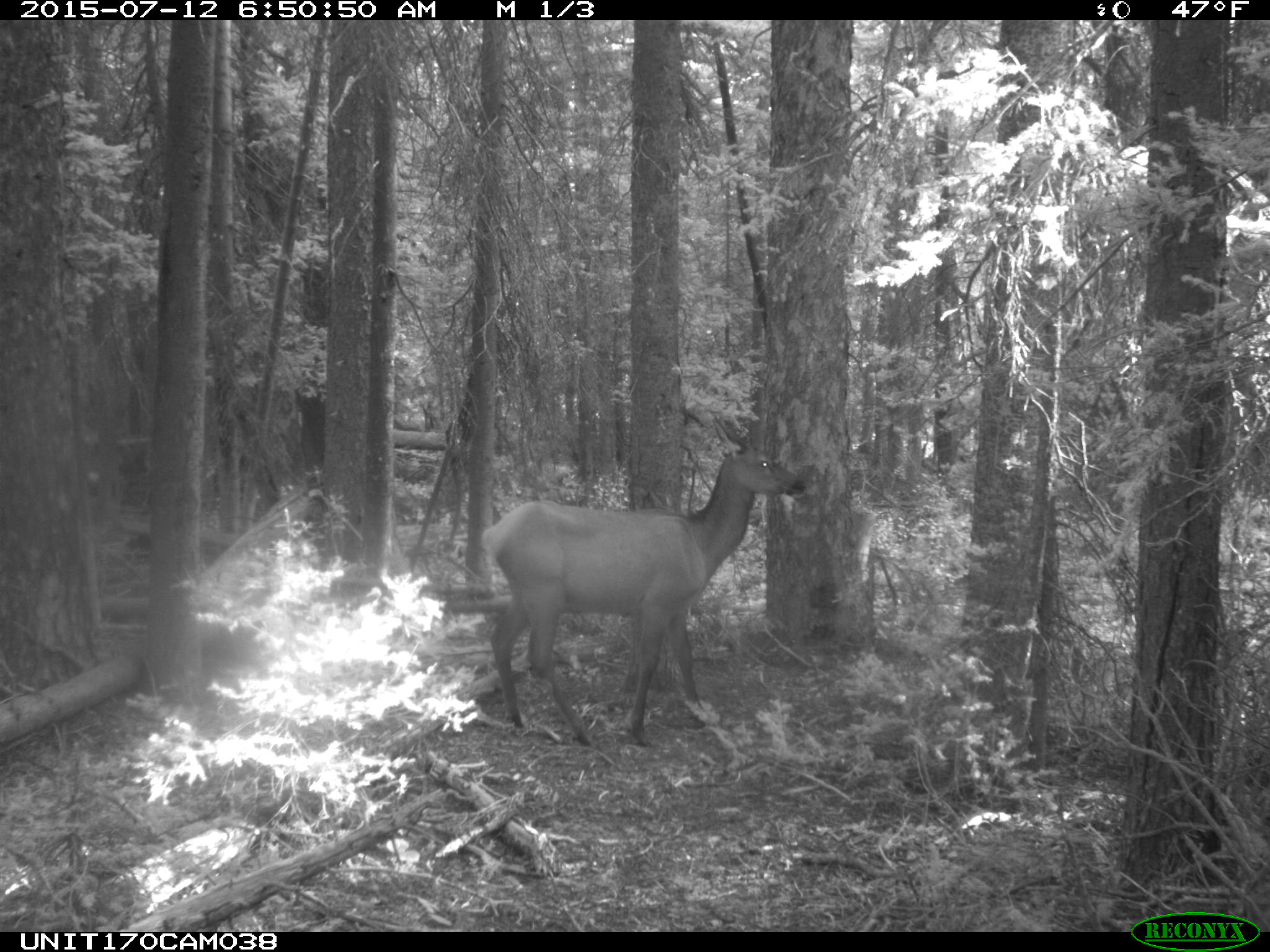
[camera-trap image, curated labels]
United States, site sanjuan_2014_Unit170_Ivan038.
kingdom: Animalia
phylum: Chordata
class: Mammalia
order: Artiodactyla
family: Cervidae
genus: Cervus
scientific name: Cervus elaphus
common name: red deer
Cervus elaphus (red deer).